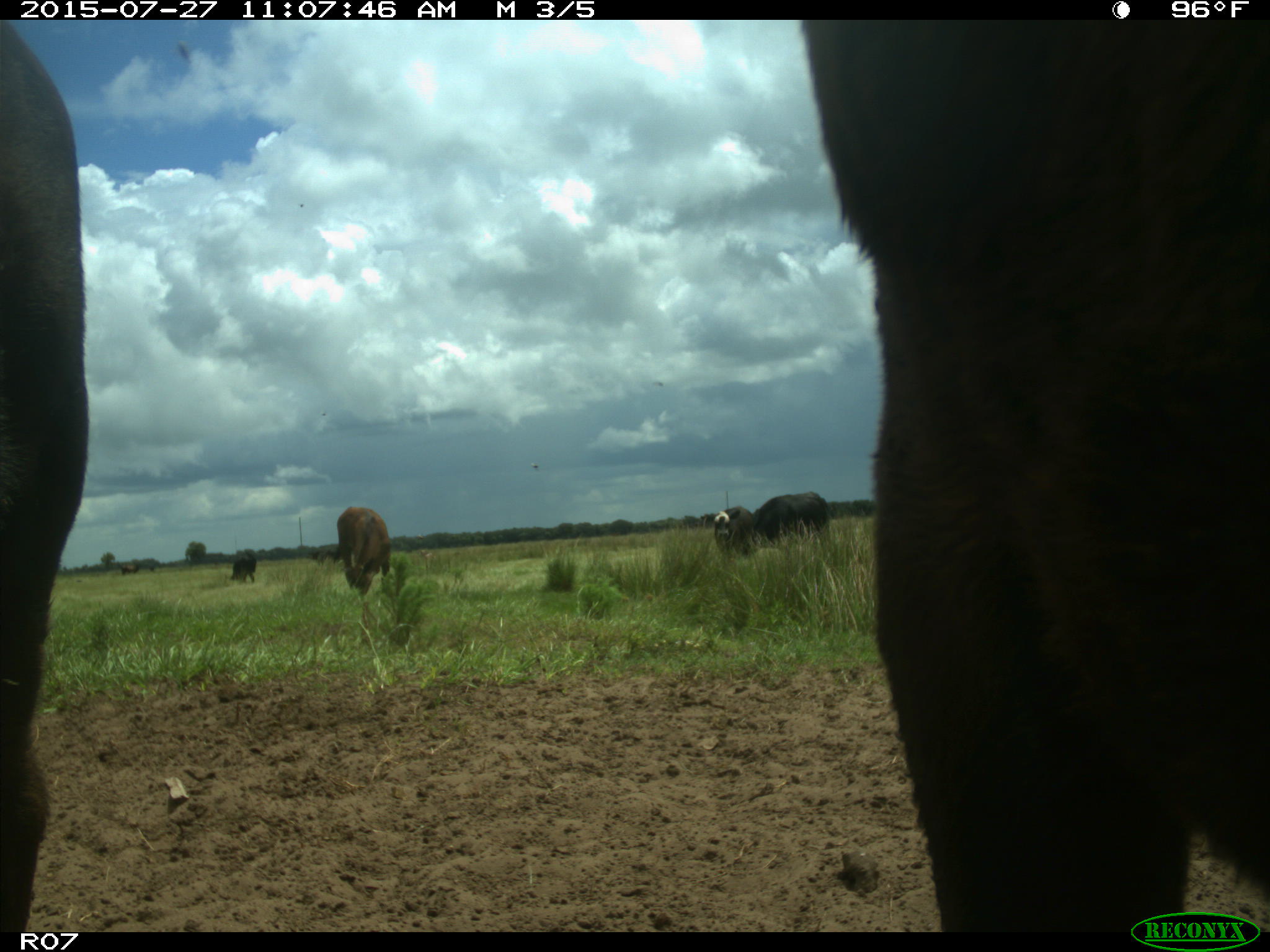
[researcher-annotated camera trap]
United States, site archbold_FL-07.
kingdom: Animalia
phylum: Chordata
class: Mammalia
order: Artiodactyla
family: Bovidae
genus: Bos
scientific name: Bos taurus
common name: domestic cow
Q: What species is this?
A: Bos taurus (domestic cow).